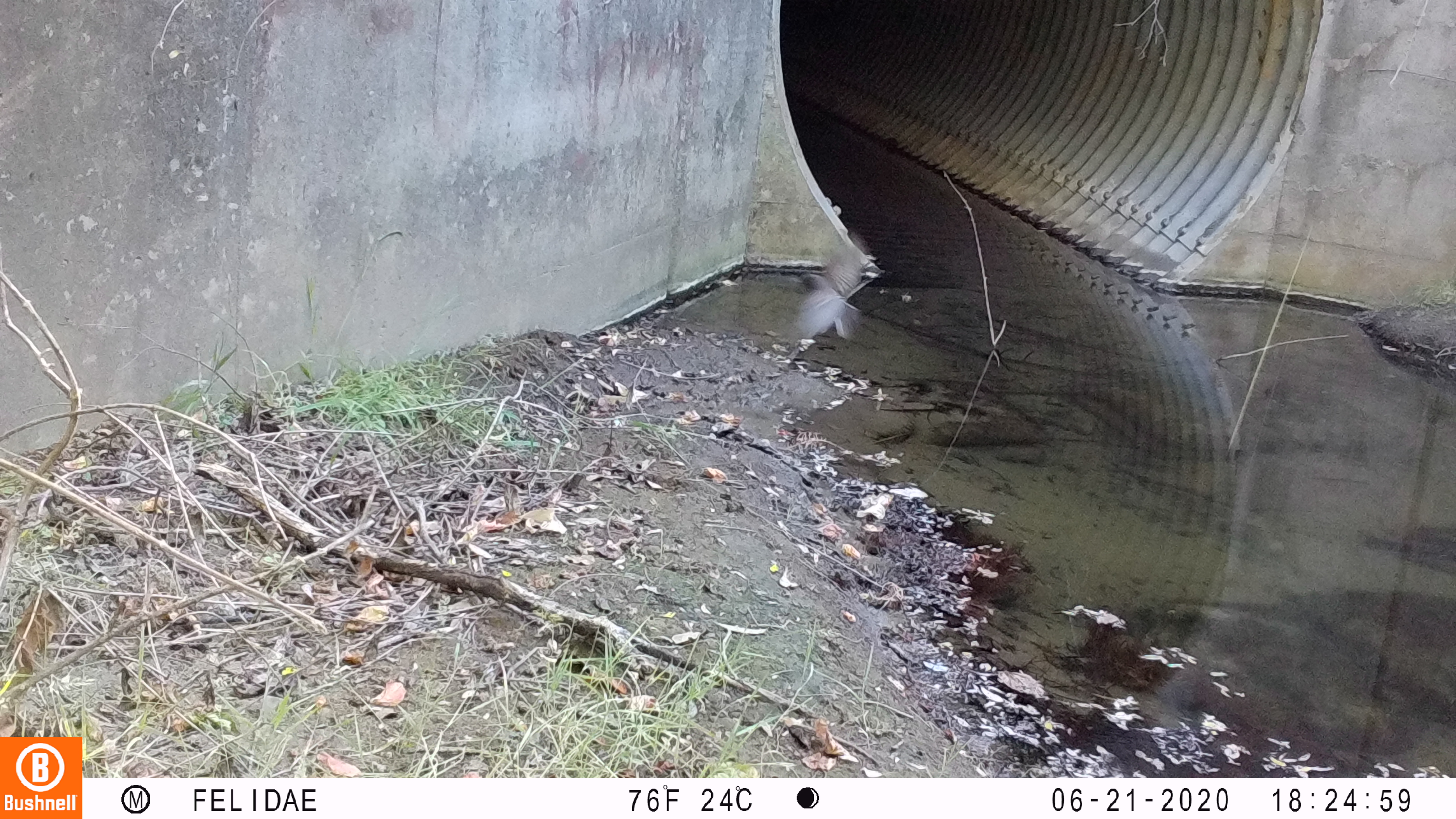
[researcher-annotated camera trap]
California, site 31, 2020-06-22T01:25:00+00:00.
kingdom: Animalia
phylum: Chordata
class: Aves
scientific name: Aves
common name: bird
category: unknown bird